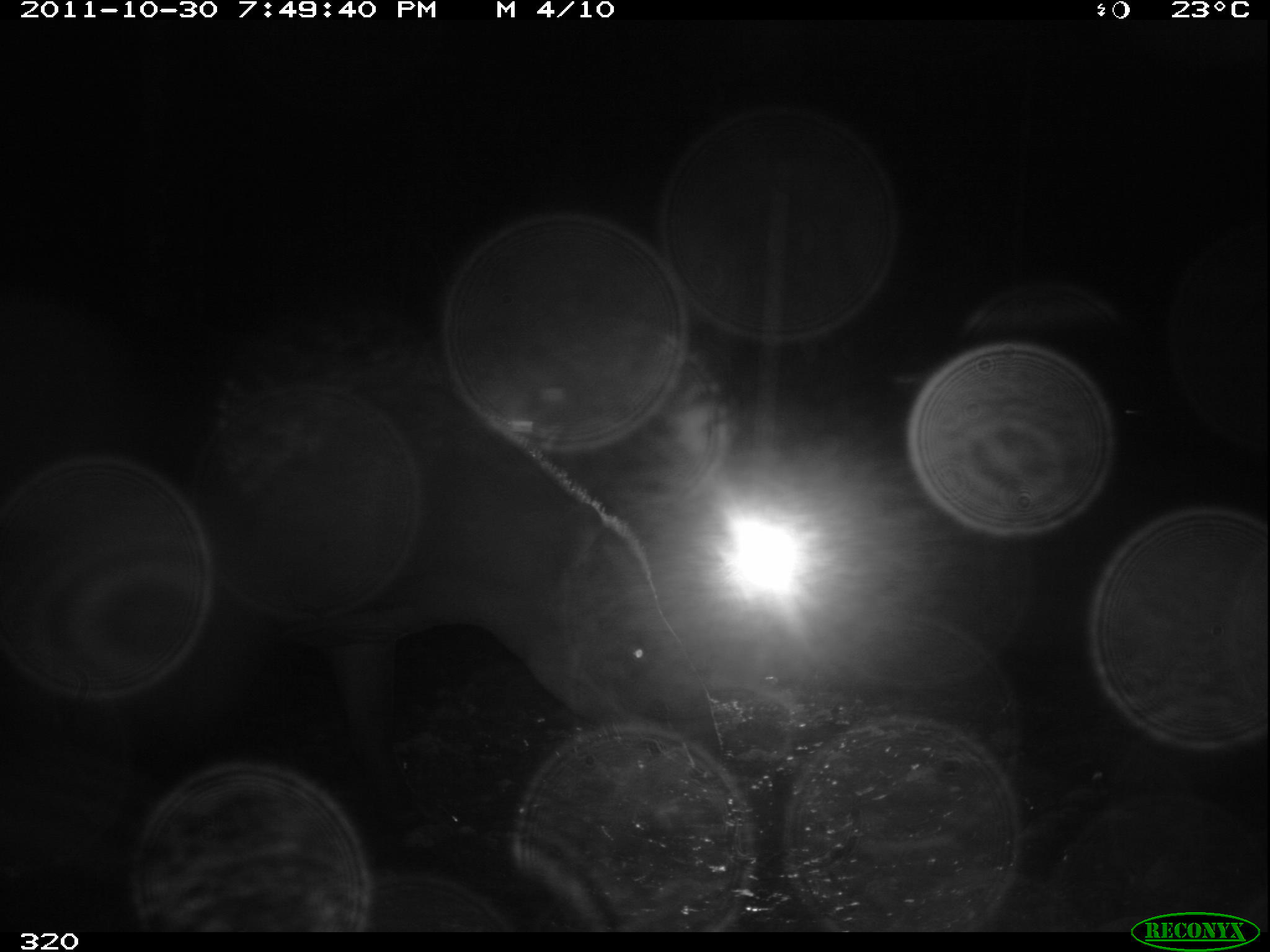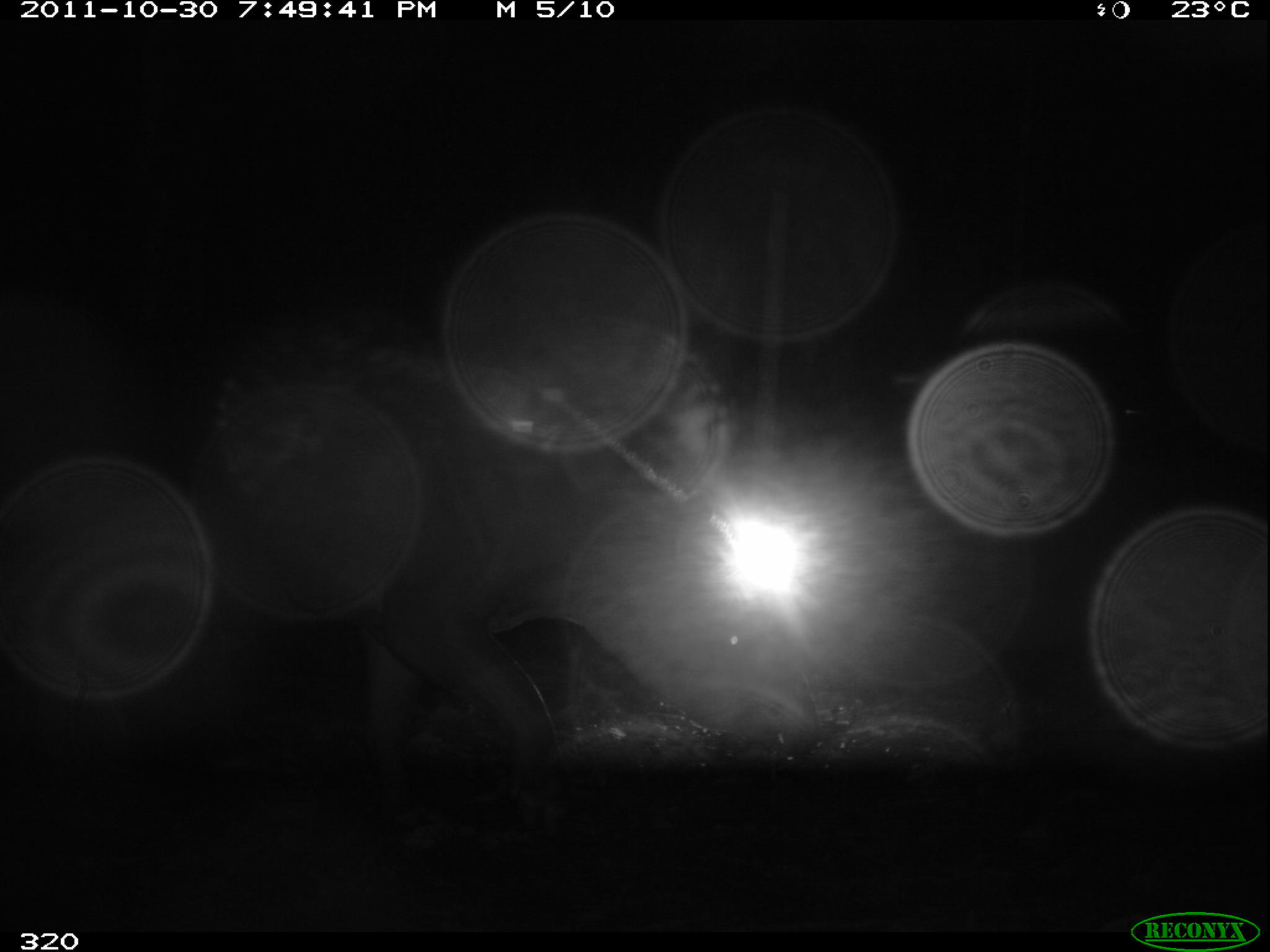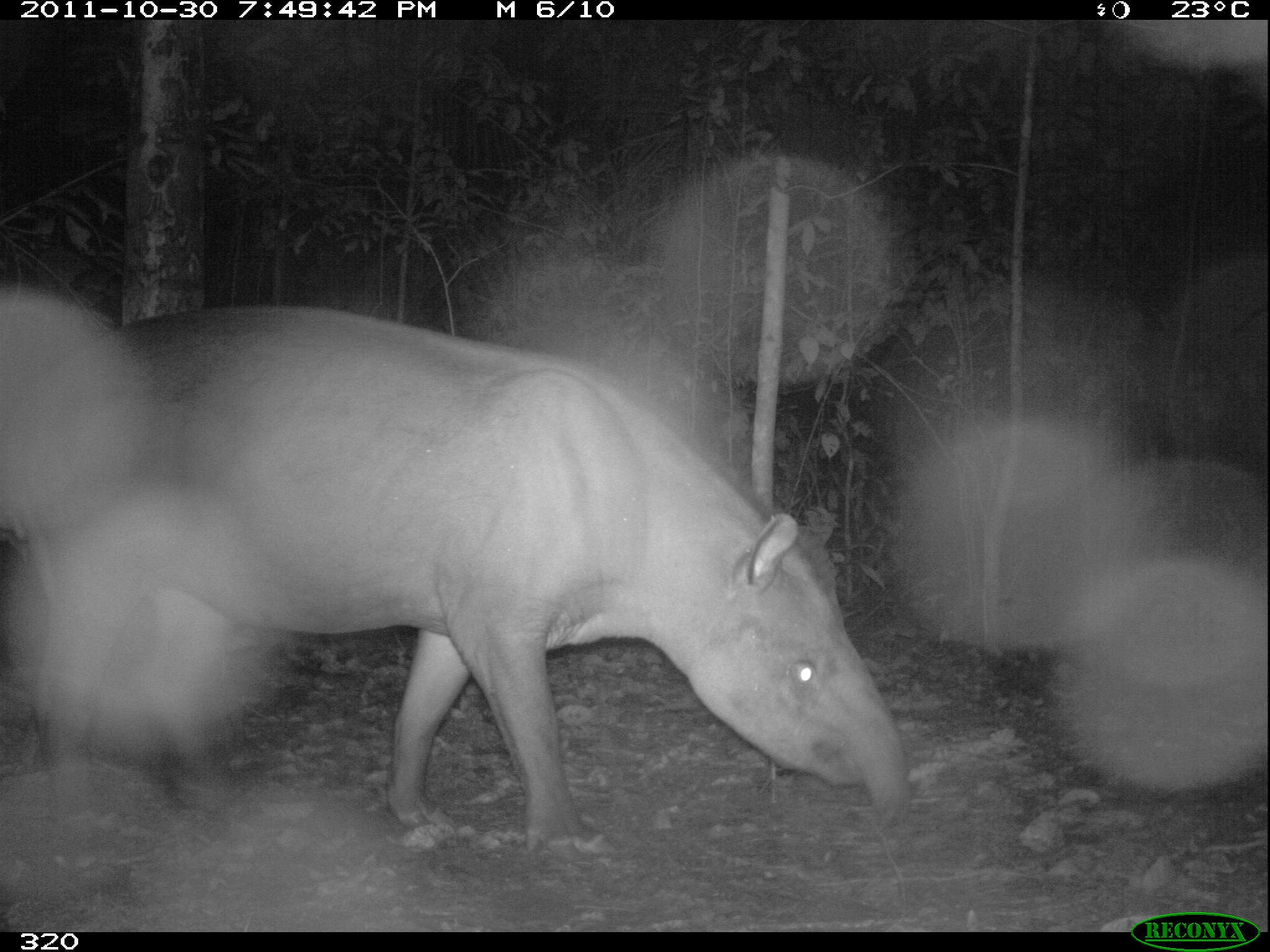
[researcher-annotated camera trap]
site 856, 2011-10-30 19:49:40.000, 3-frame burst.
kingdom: Animalia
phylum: Chordata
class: Mammalia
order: Perissodactyla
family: Tapiridae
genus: Tapirus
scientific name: Tapirus terrestris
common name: south american tapir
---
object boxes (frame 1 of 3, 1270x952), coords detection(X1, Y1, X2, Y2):
tapirus terrestris: detection(131, 339, 728, 851)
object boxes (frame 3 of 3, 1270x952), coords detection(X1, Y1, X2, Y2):
tapirus terrestris: detection(0, 305, 912, 854)